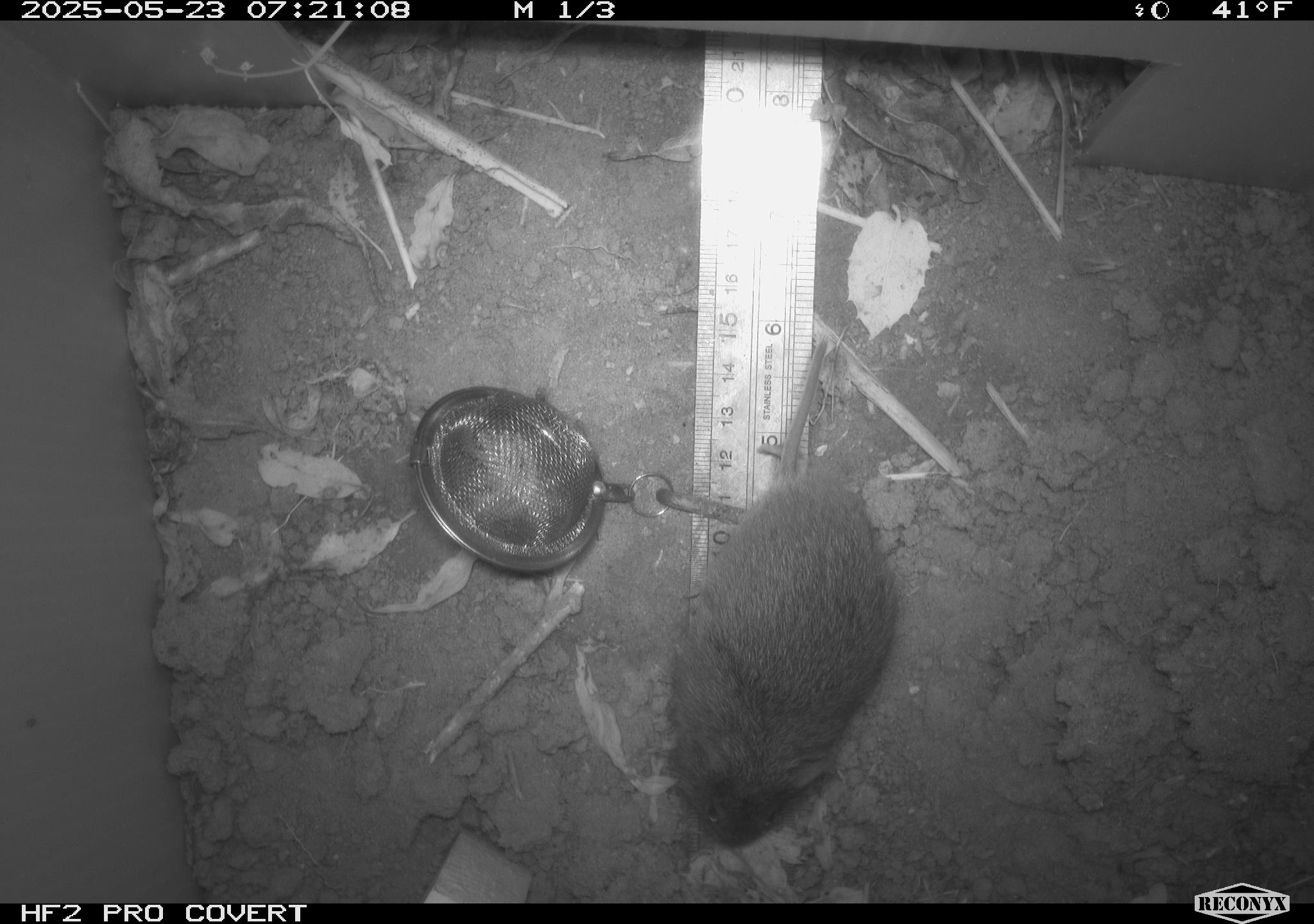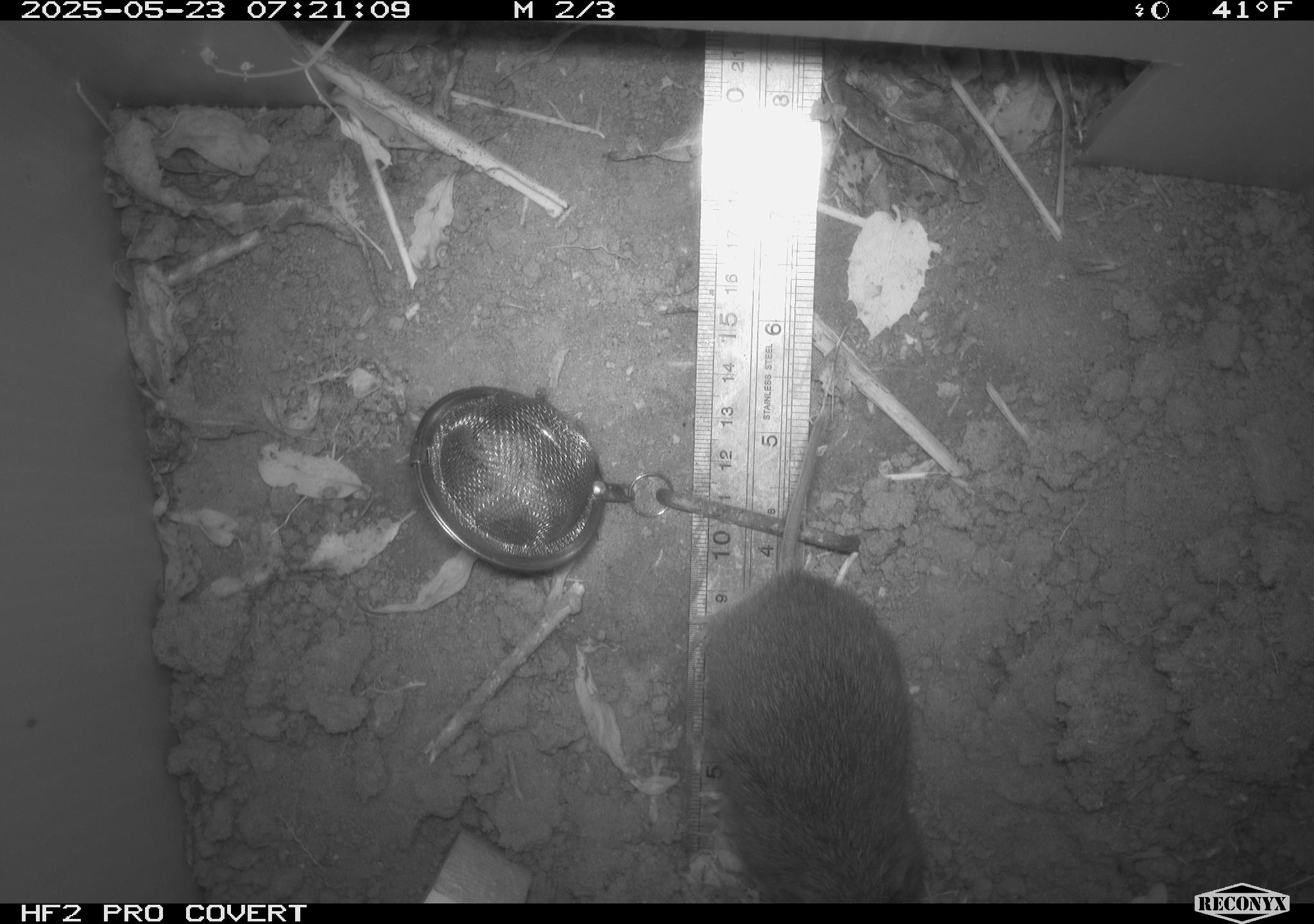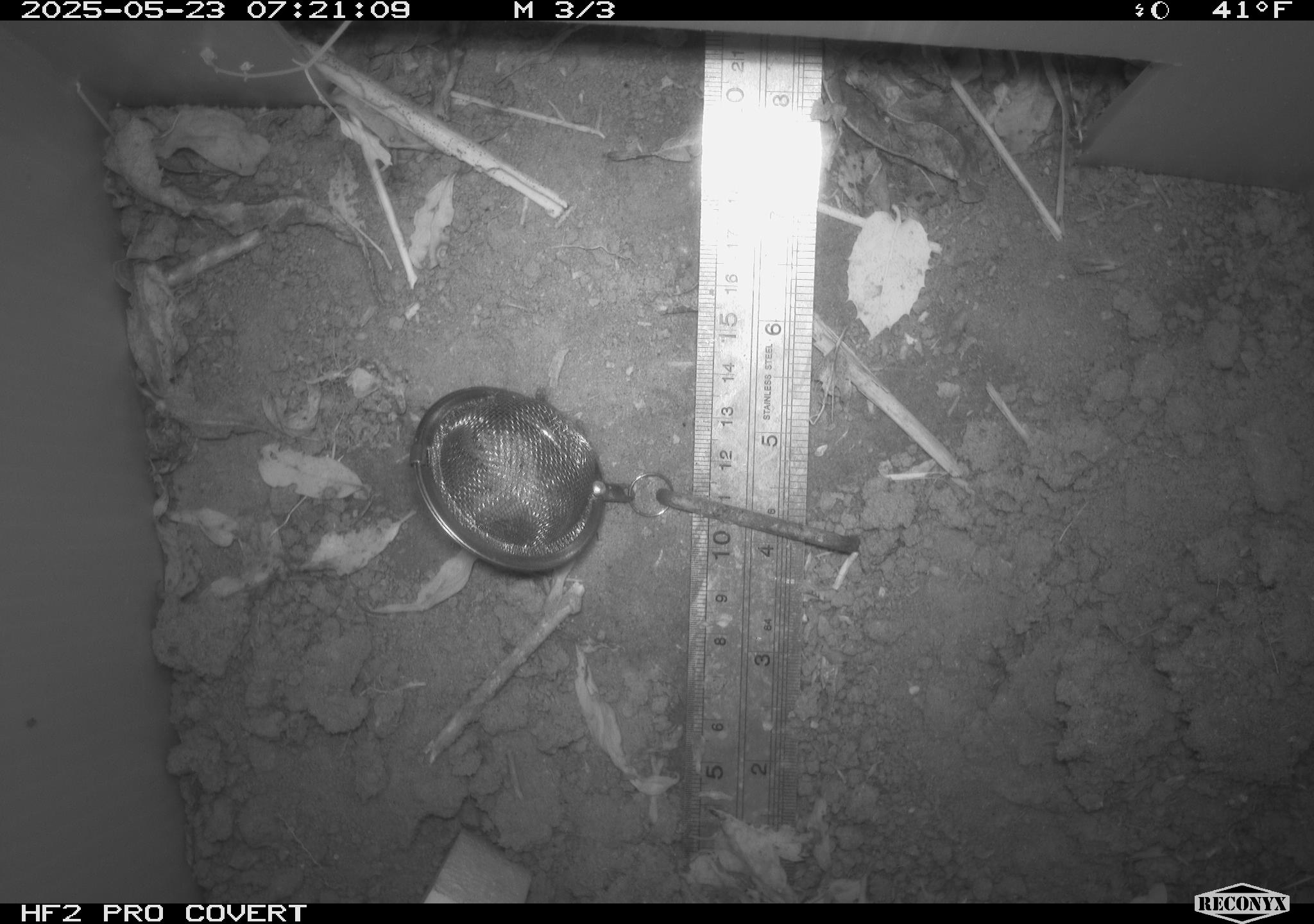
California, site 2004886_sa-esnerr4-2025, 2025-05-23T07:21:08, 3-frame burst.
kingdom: Animalia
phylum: Chordata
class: Mammalia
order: Rodentia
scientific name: Rodentia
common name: rodent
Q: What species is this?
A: Rodent (Rodentia).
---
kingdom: Animalia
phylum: Chordata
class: Mammalia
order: Rodentia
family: Cricetidae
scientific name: Arvicolinae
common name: voles, lemmings, and muskrats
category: arvicolinae subfamily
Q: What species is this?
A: Arvicolinae subfamily (voles, lemmings, and muskrats) (Arvicolinae).